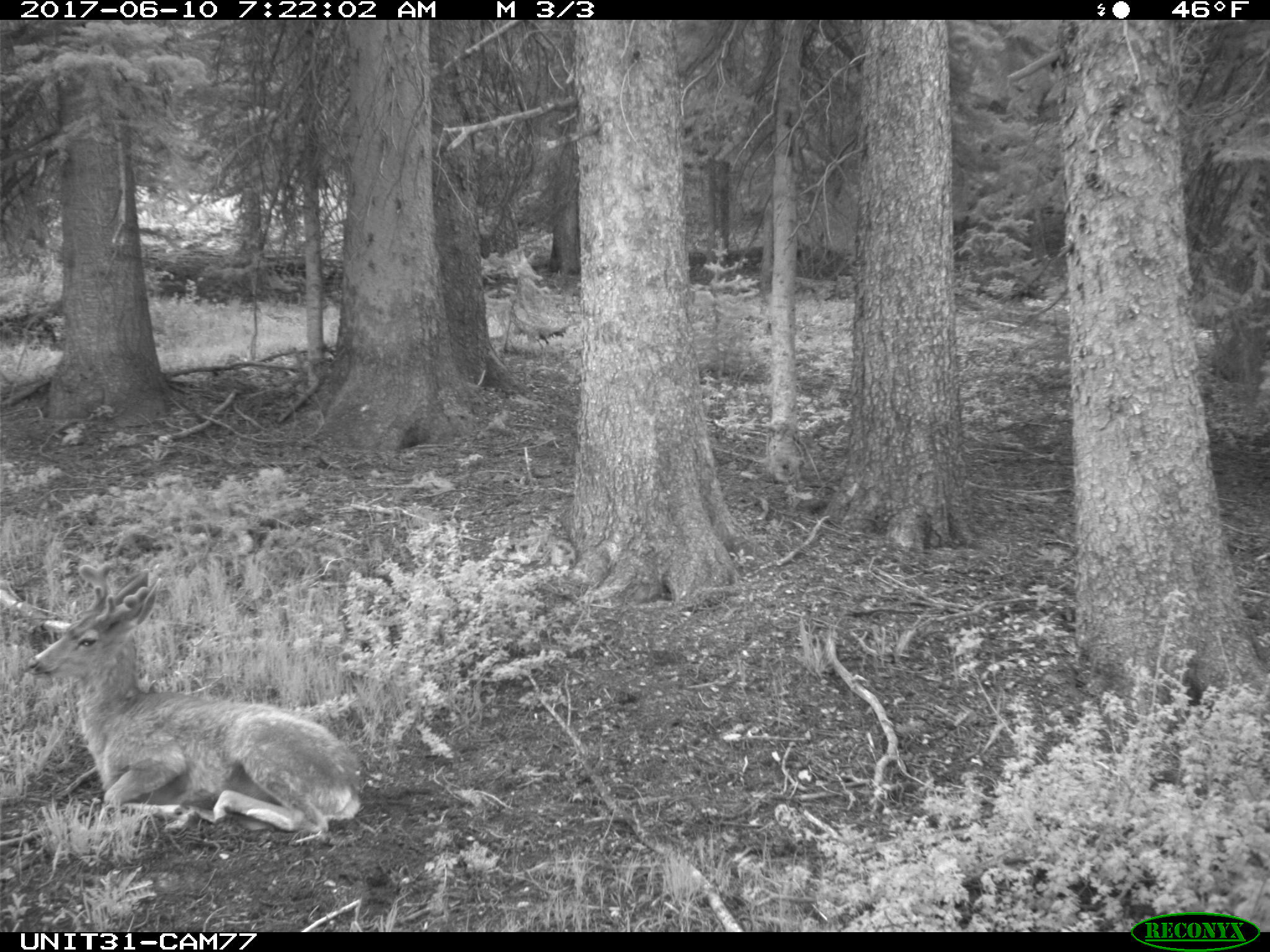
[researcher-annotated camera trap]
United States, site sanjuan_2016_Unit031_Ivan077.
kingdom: Animalia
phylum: Chordata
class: Mammalia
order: Artiodactyla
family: Cervidae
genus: Odocoileus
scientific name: Odocoileus hemionus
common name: mule deer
Odocoileus hemionus (mule deer).